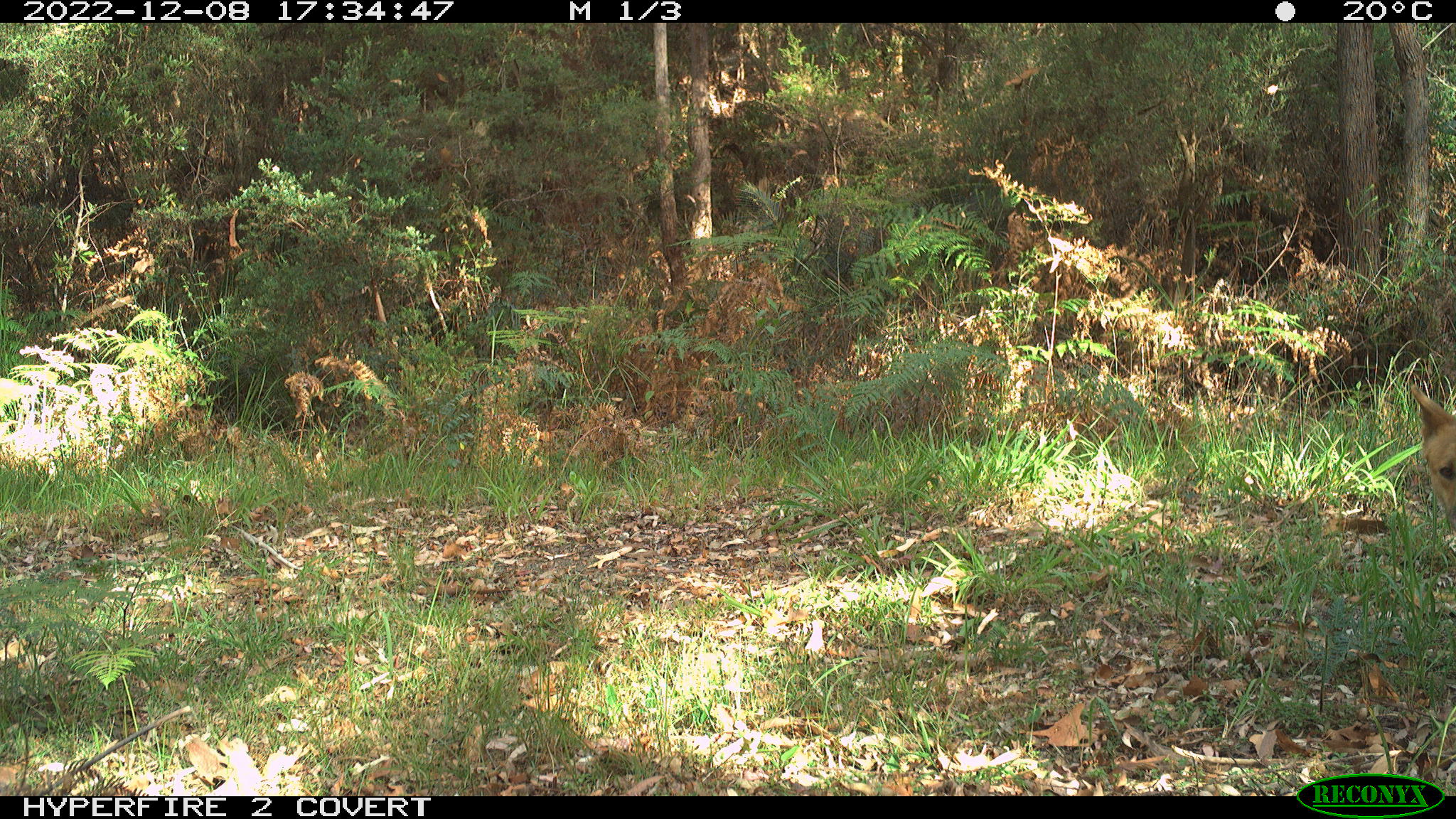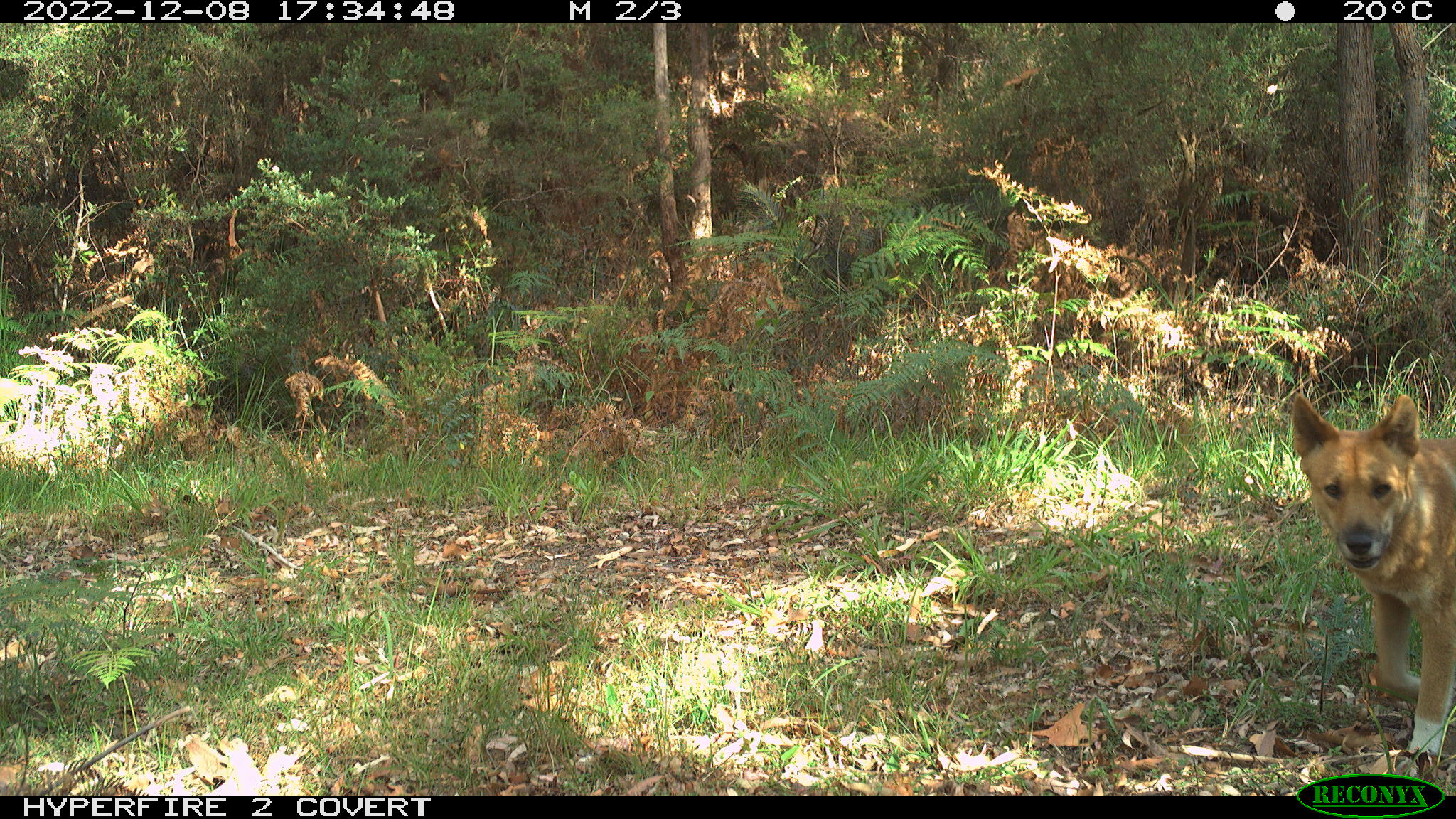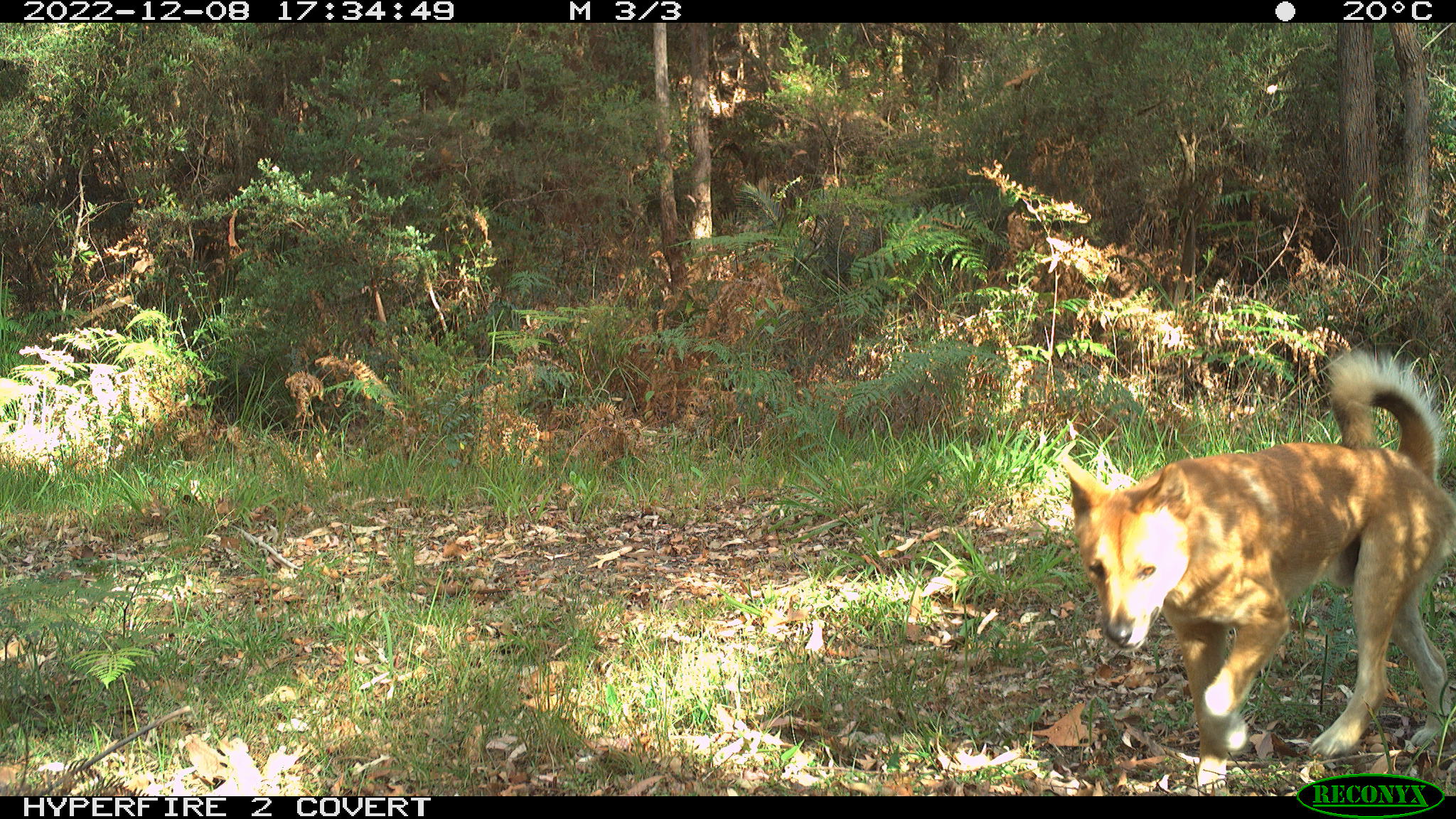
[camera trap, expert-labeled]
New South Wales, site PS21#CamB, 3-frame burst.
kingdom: Animalia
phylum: Chordata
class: Mammalia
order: Carnivora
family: Canidae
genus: Canis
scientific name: Canis familiaris dingo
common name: dingo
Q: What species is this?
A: Dingo (Canis familiaris dingo).